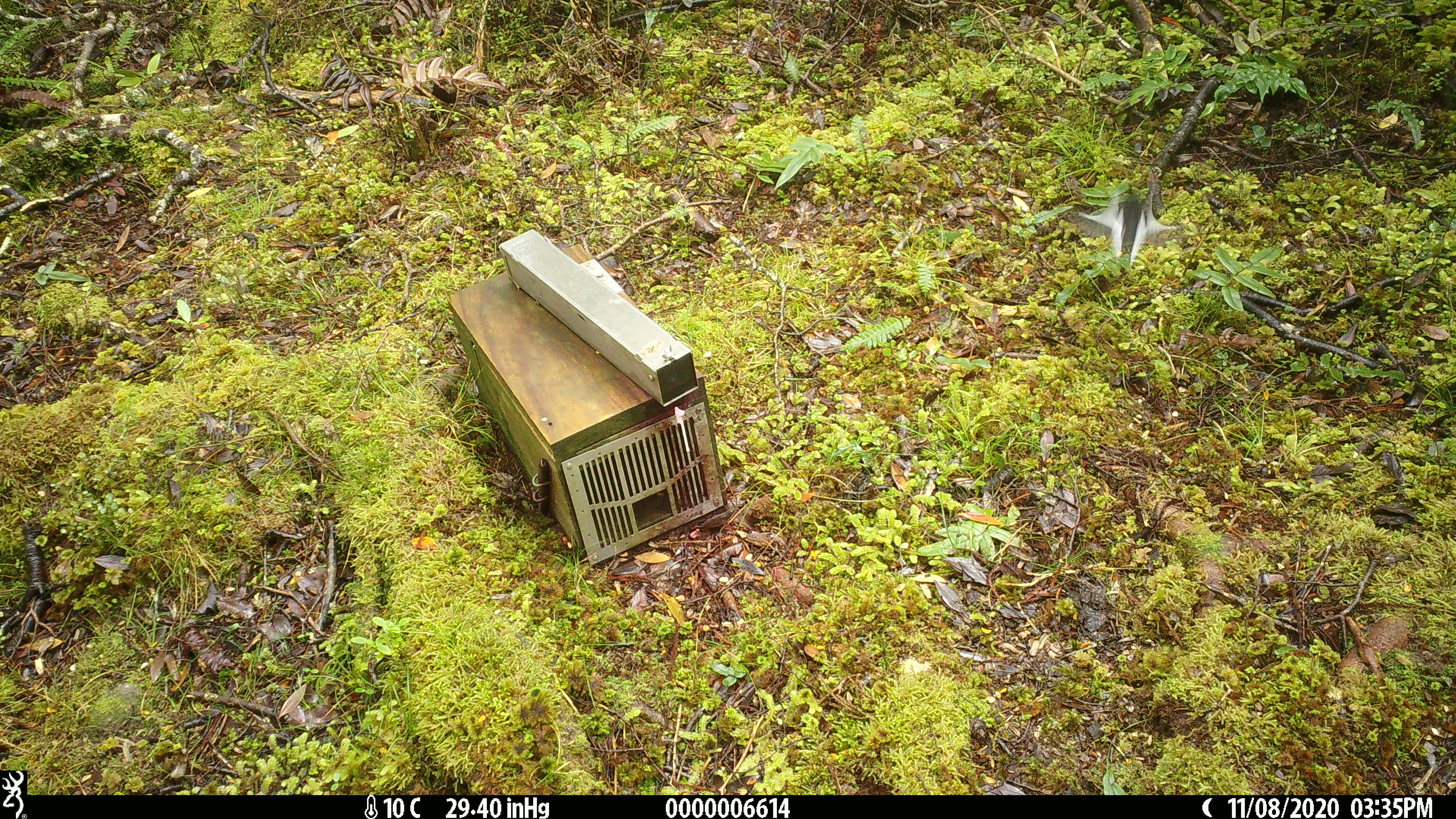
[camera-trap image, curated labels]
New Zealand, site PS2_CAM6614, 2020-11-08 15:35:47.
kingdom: Animalia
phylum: Chordata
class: Aves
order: Passeriformes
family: Petroicidae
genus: Petroica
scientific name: Petroica macrocephala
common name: tomtit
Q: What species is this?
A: Tomtit (Petroica macrocephala).